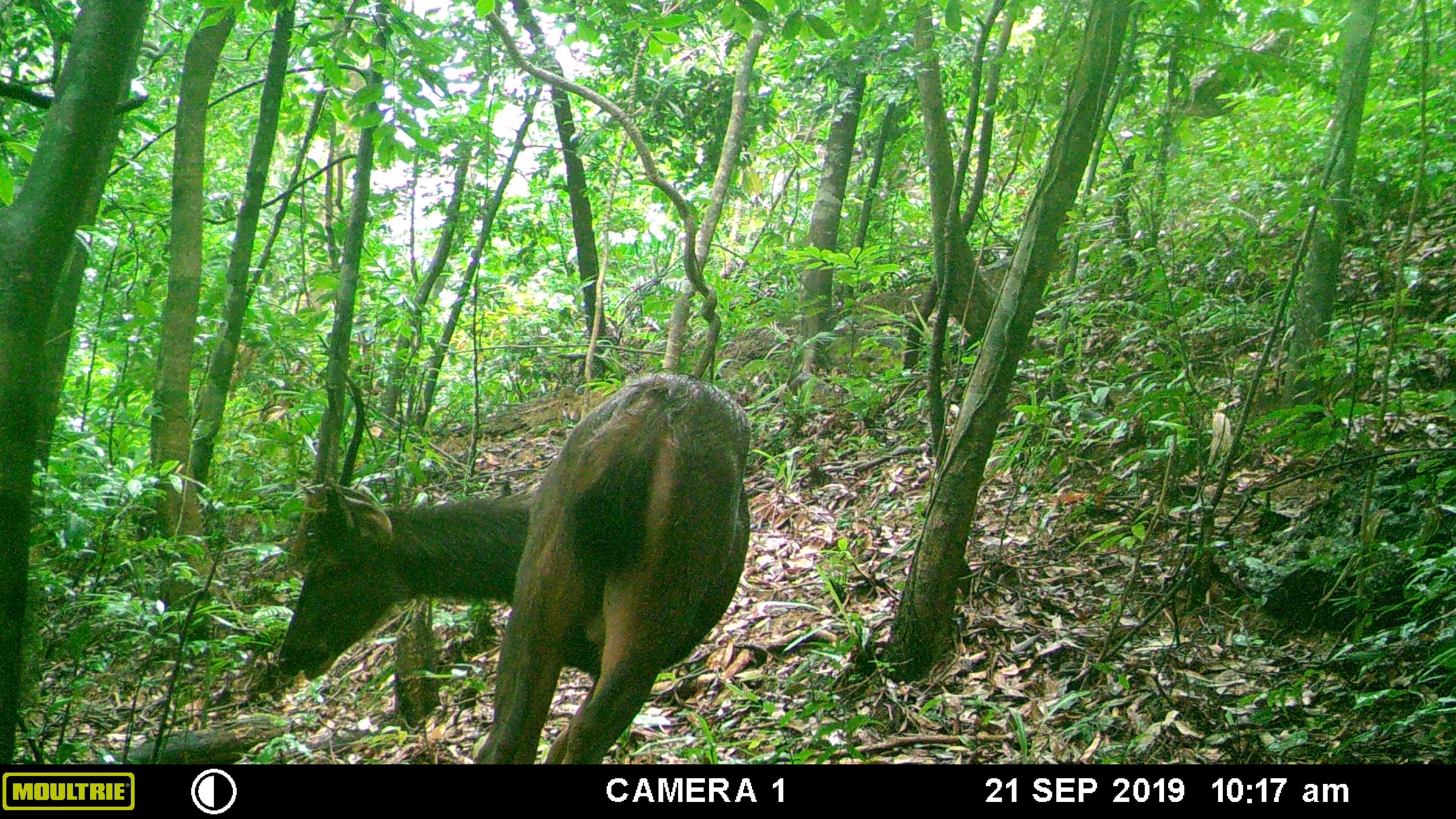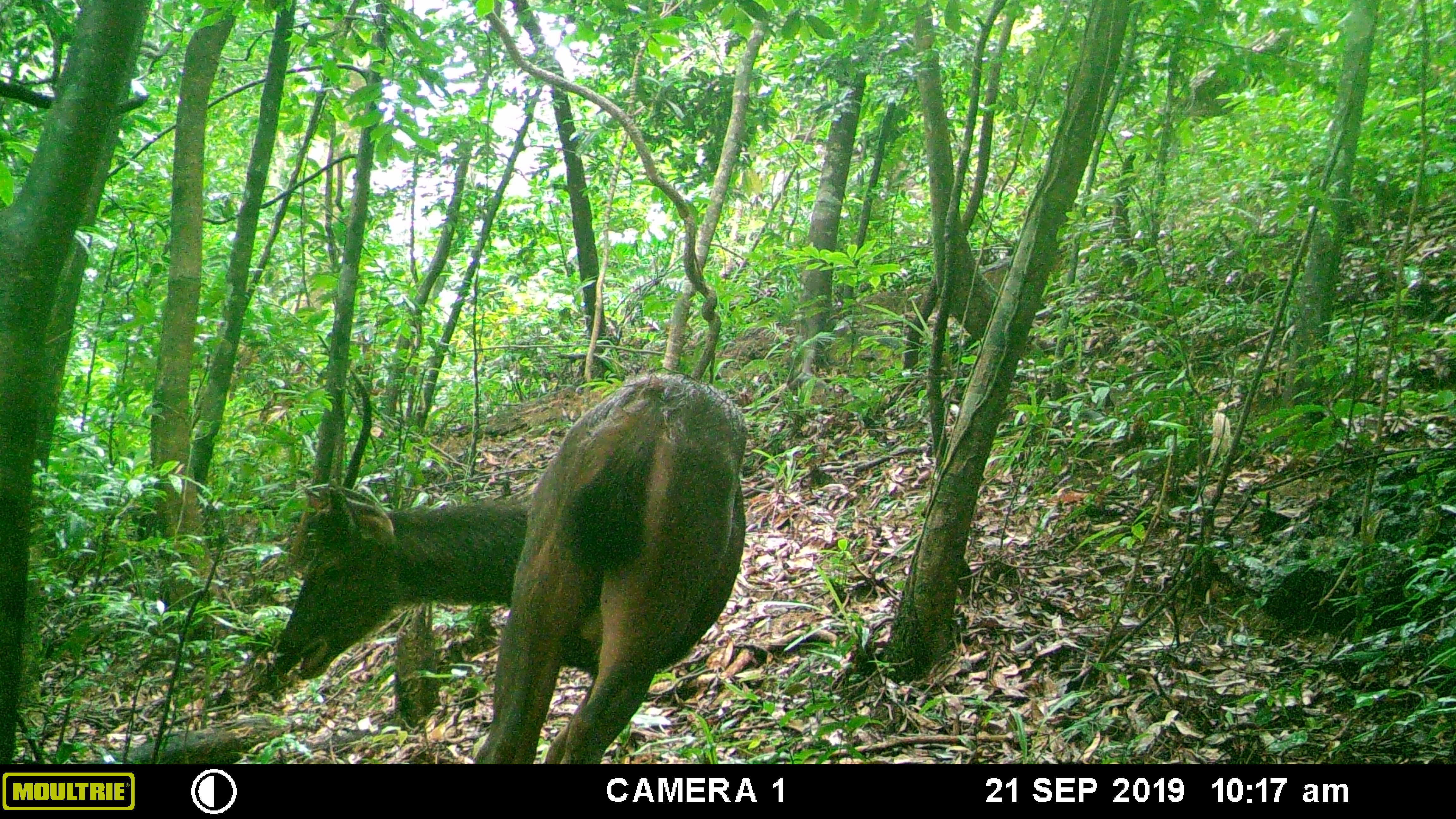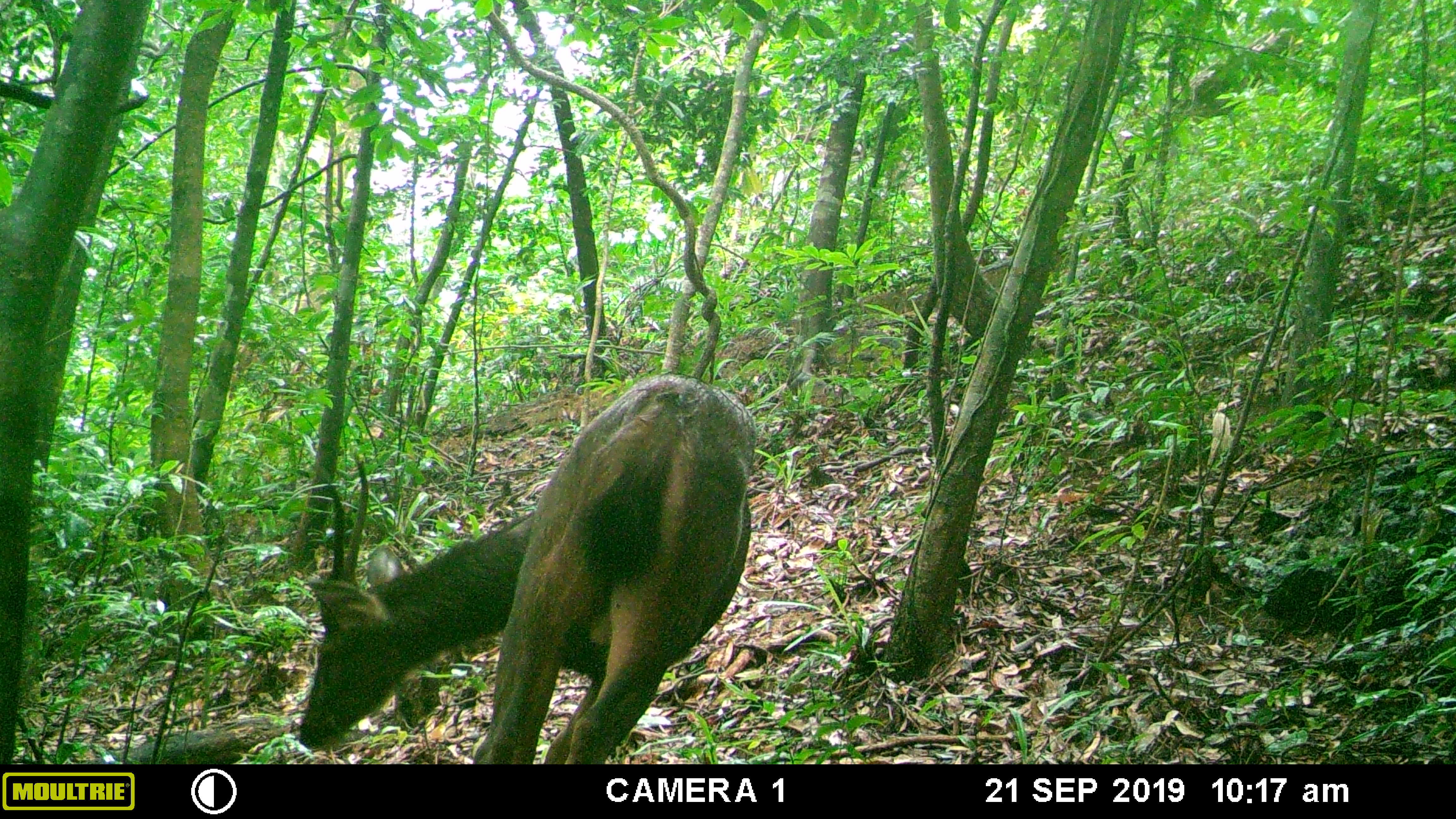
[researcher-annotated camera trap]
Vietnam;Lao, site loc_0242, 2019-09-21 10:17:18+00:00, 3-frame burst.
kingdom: Animalia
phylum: Chordata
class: Mammalia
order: Artiodactyla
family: Cervidae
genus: Rusa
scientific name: Rusa unicolor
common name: sambar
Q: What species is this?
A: Sambar (Rusa unicolor).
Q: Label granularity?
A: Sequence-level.